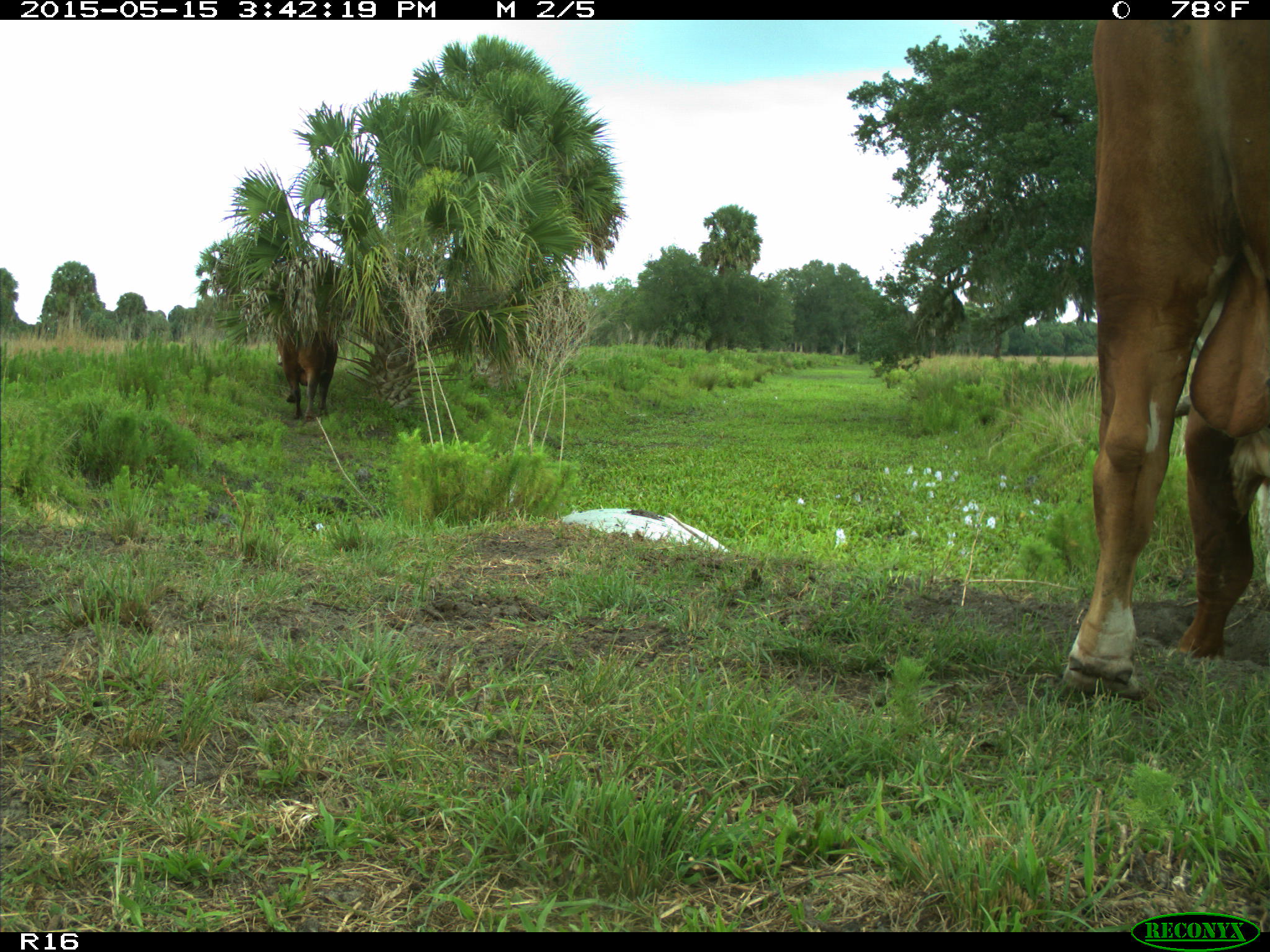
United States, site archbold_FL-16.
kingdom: Animalia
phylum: Chordata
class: Mammalia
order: Artiodactyla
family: Bovidae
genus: Bos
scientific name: Bos taurus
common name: domestic cow